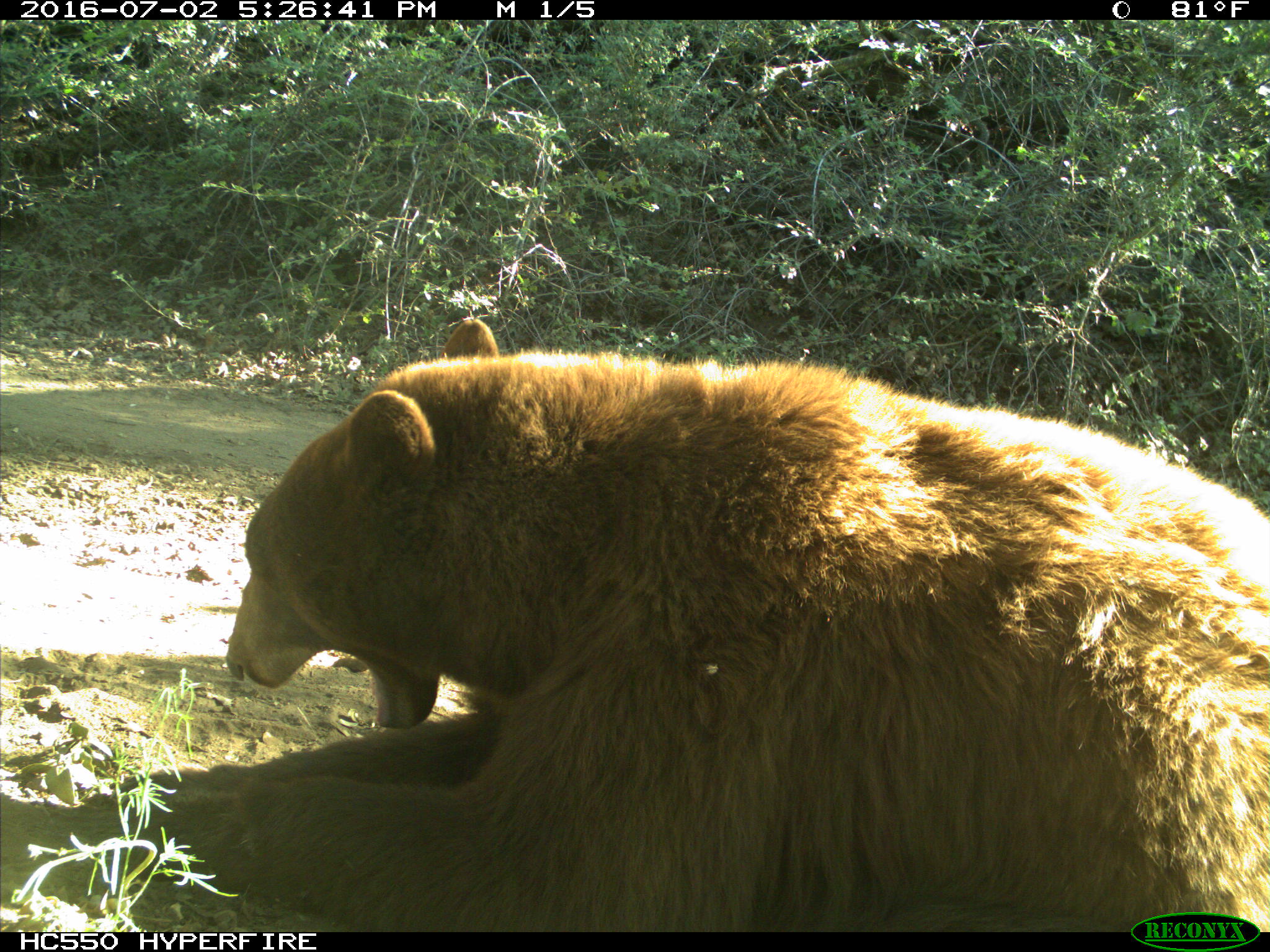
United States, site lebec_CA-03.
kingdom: Animalia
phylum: Chordata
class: Mammalia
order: Carnivora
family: Ursidae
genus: Ursus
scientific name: Ursus americanus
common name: american black bear